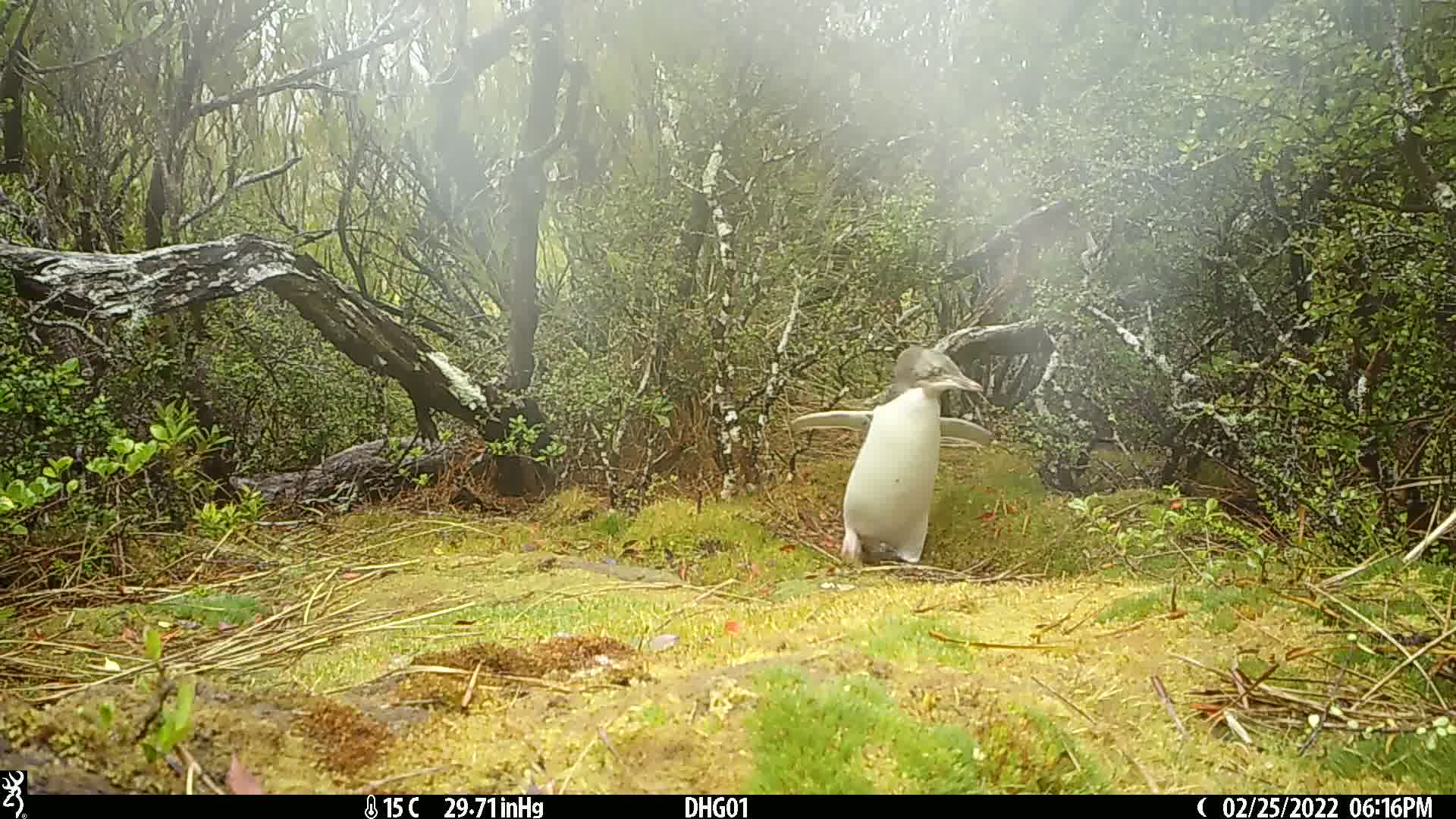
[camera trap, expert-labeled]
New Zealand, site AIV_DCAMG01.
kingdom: Animalia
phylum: Chordata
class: Aves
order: Sphenisciformes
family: Spheniscidae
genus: Megadyptes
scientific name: Megadyptes antipodes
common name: yellow-eyed penguin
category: yellow eyed penguin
Yellow eyed penguin (yellow-eyed penguin) (Megadyptes antipodes).